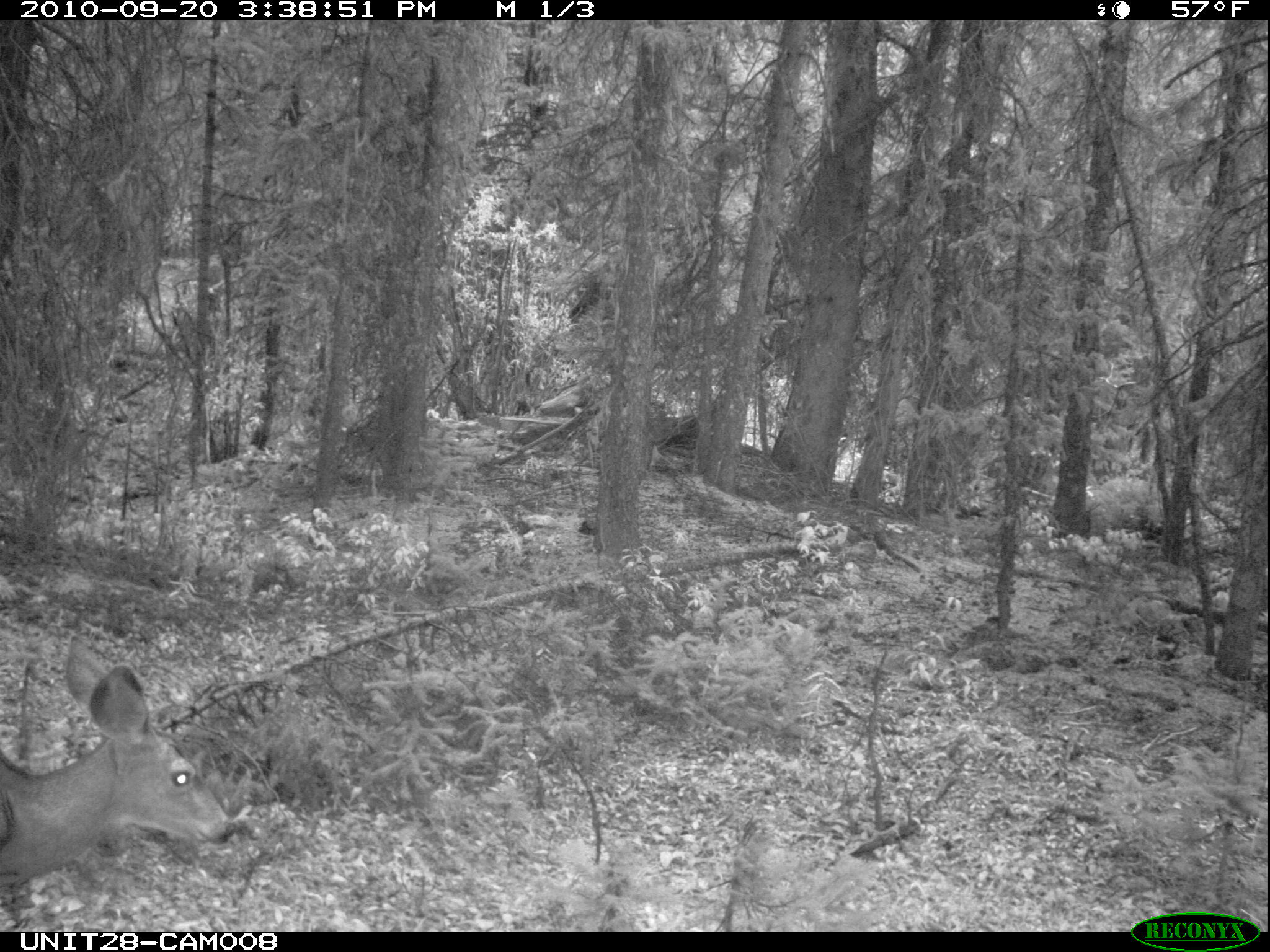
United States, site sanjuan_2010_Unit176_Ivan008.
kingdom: Animalia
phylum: Chordata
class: Mammalia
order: Artiodactyla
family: Cervidae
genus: Odocoileus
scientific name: Odocoileus hemionus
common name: mule deer